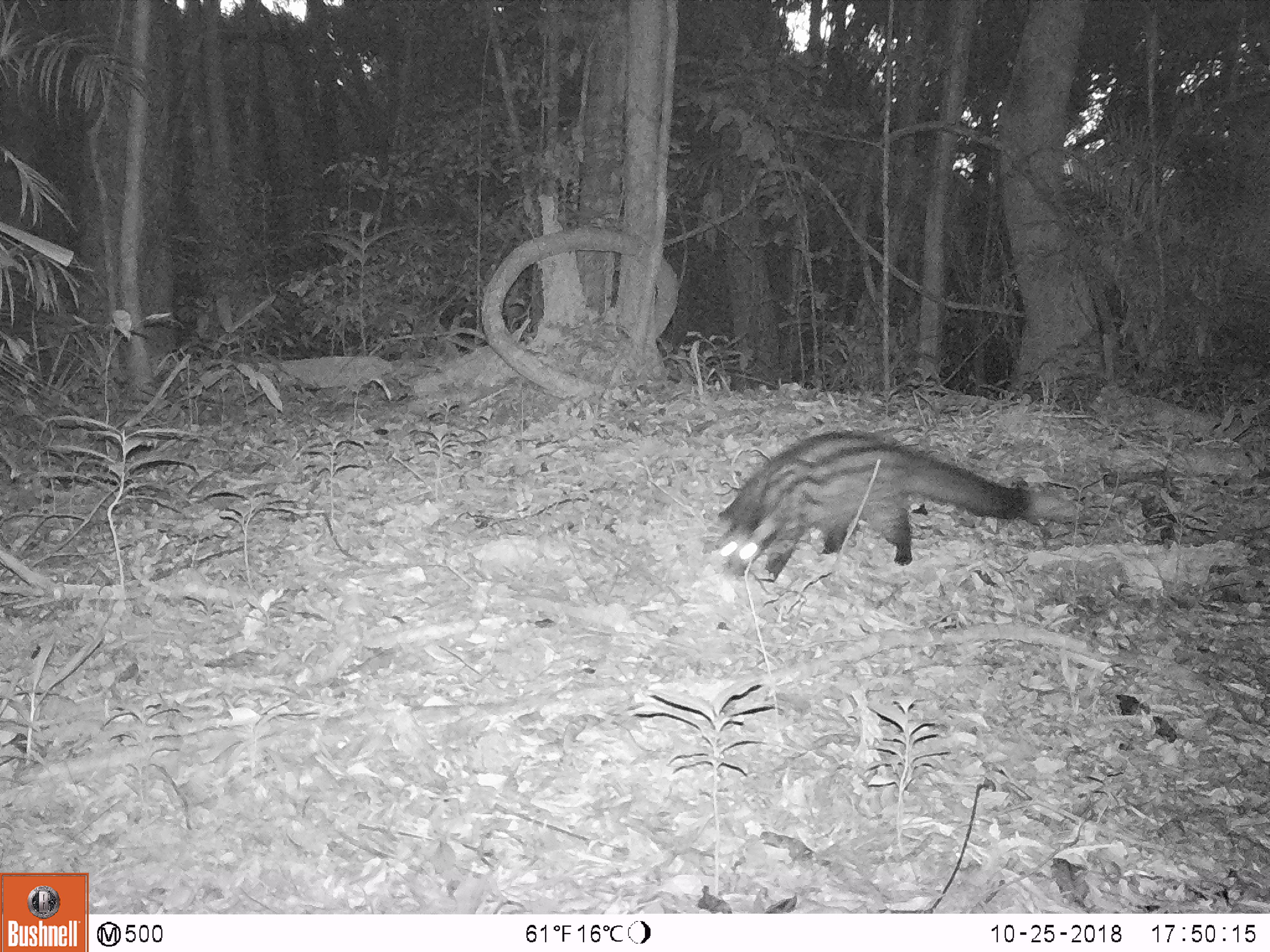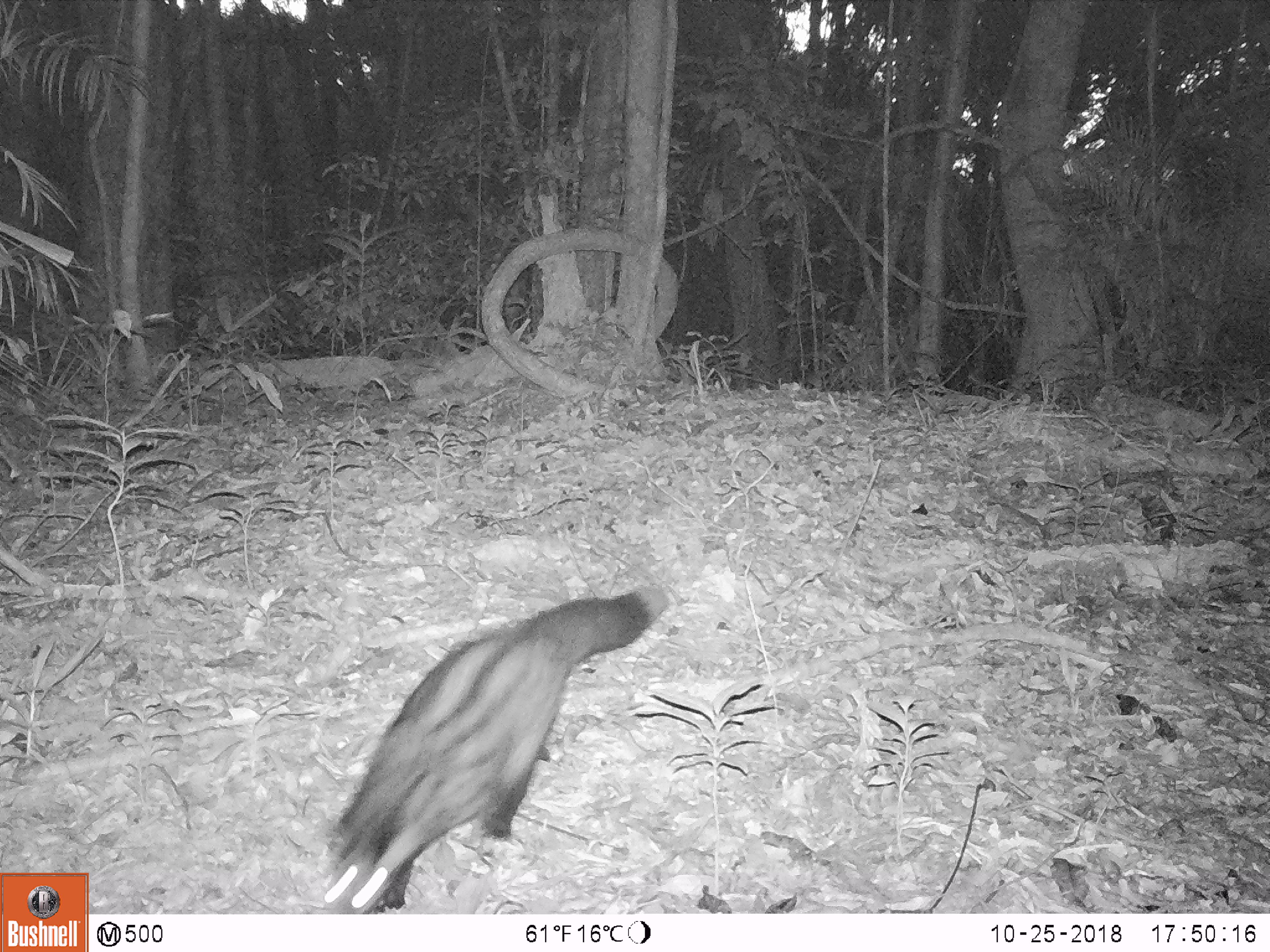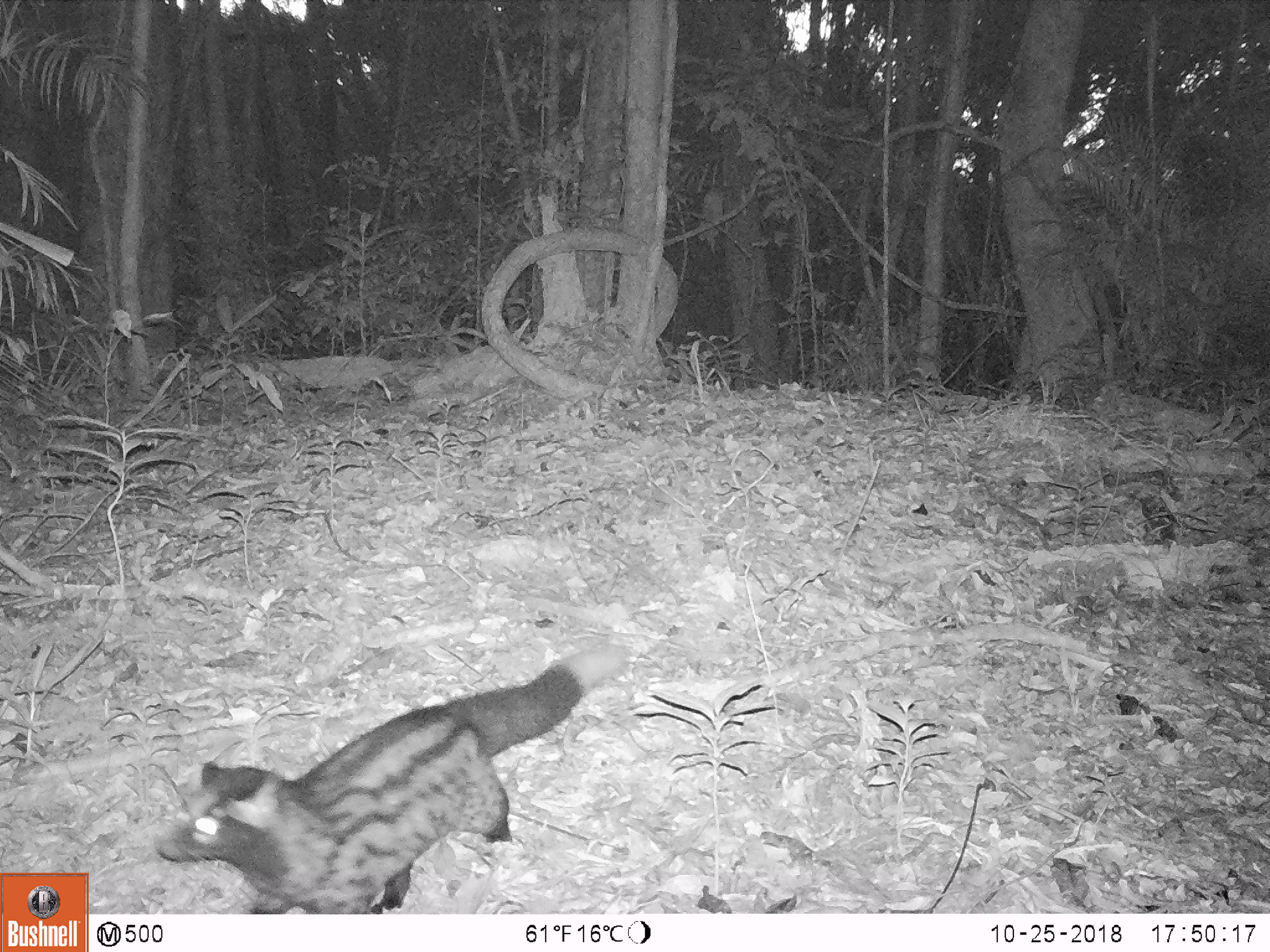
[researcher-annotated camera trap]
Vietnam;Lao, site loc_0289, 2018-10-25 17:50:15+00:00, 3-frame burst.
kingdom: Animalia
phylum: Chordata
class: Mammalia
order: Carnivora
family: Viverridae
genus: Paradoxurus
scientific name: Paradoxurus hermaphroditus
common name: common palm civet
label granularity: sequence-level